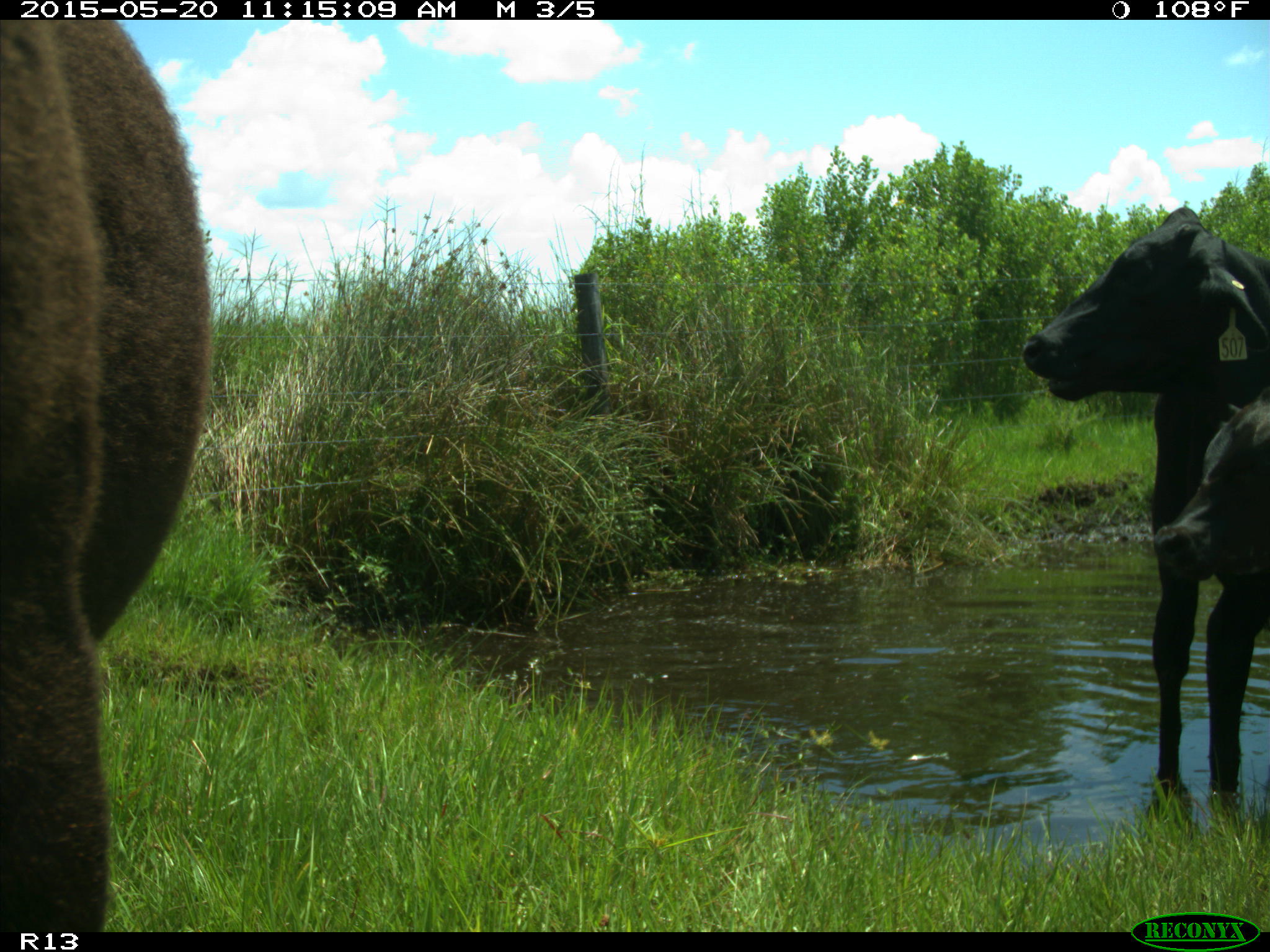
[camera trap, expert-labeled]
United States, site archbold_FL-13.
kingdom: Animalia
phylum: Chordata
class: Mammalia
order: Artiodactyla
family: Bovidae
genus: Bos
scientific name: Bos taurus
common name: domestic cow